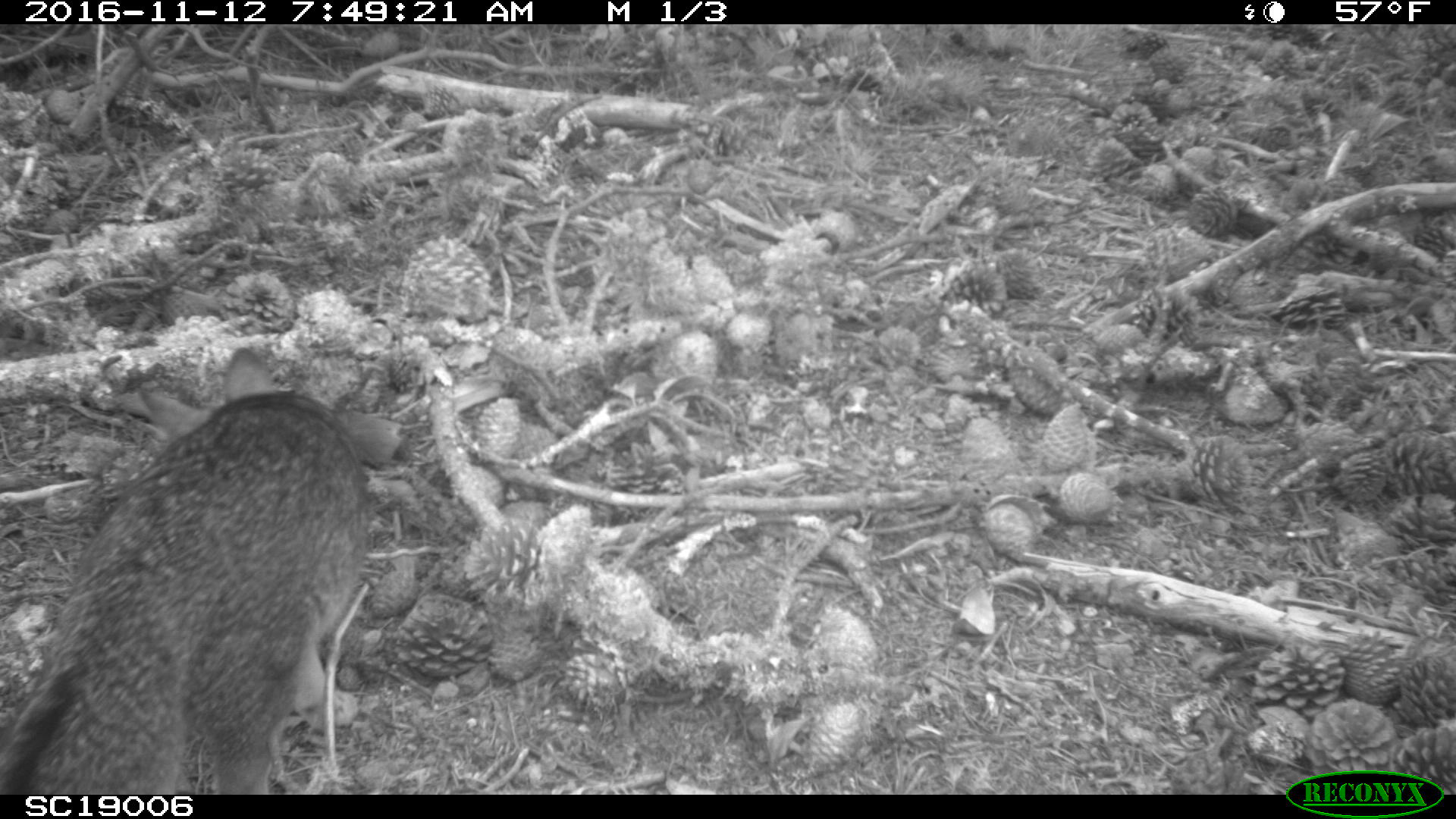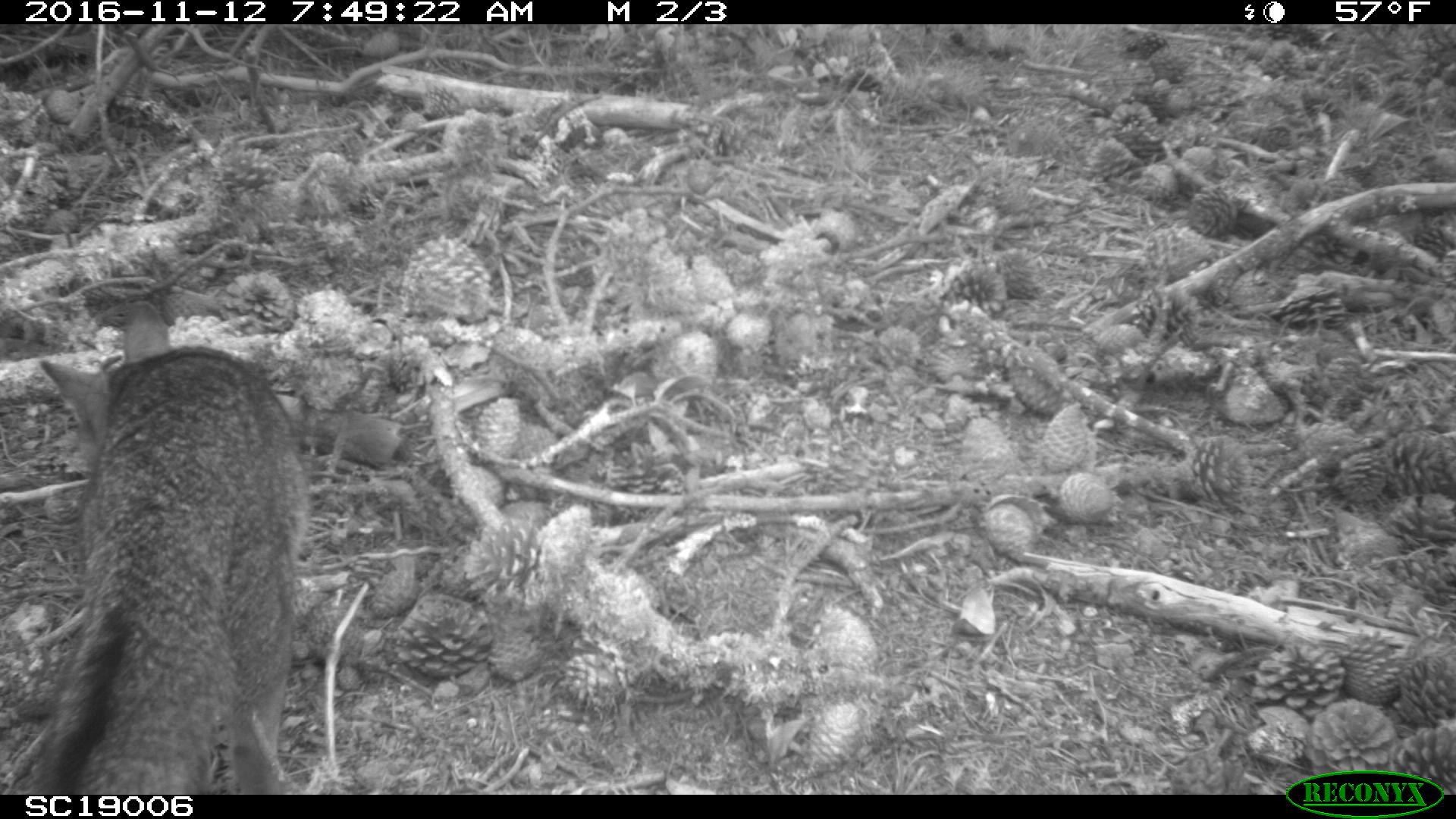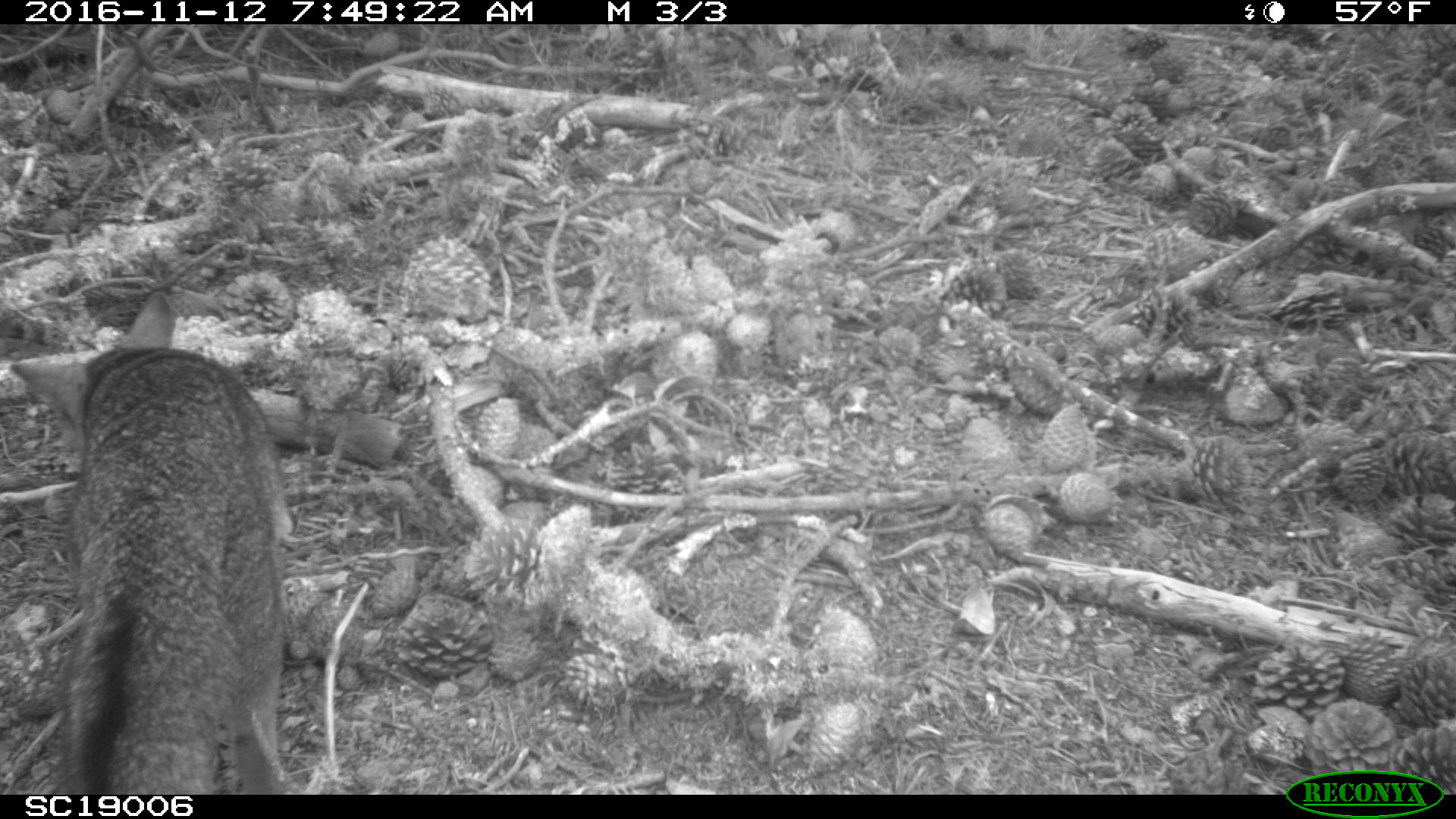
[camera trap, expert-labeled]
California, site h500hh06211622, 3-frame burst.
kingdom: Animalia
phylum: Chordata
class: Mammalia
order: Carnivora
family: Canidae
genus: Urocyon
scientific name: Urocyon littoralis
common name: island fox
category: fox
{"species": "fox (island fox) (Urocyon littoralis)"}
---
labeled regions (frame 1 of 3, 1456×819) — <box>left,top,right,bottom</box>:
fox: <box>0,346,367,793</box>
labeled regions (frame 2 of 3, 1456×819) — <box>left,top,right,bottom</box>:
fox: <box>29,300,306,795</box>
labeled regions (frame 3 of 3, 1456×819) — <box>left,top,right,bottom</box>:
fox: <box>11,292,300,794</box>